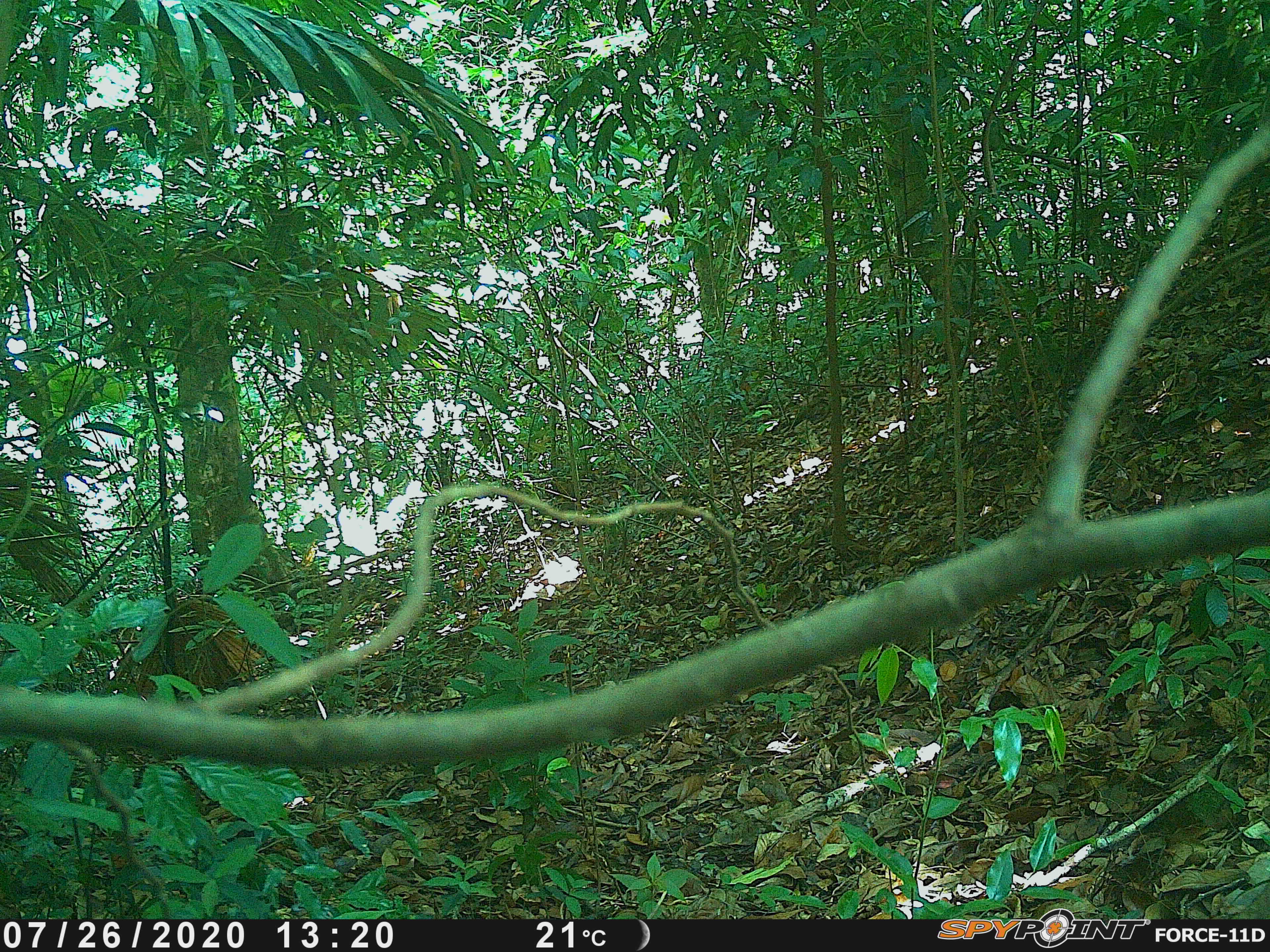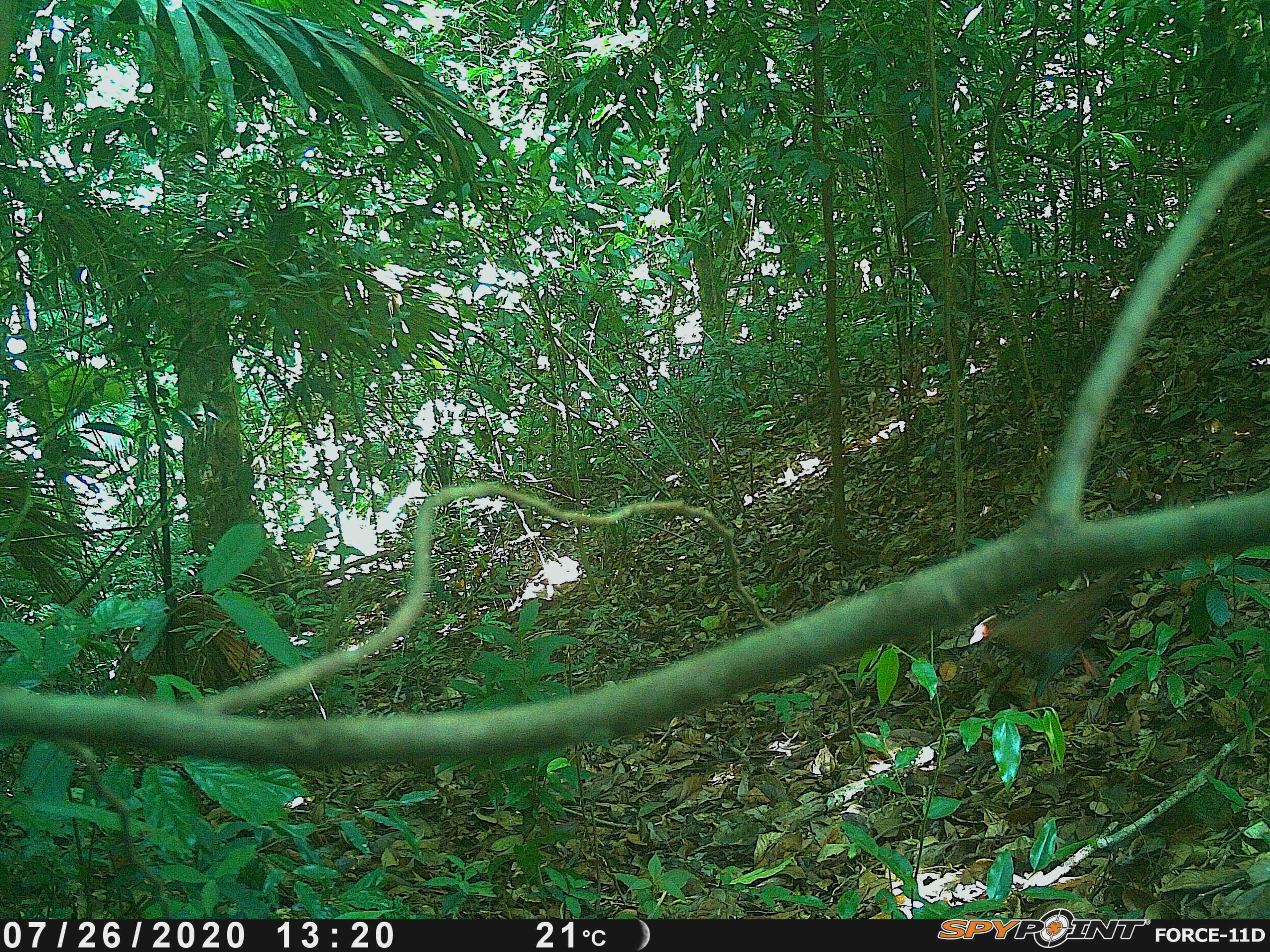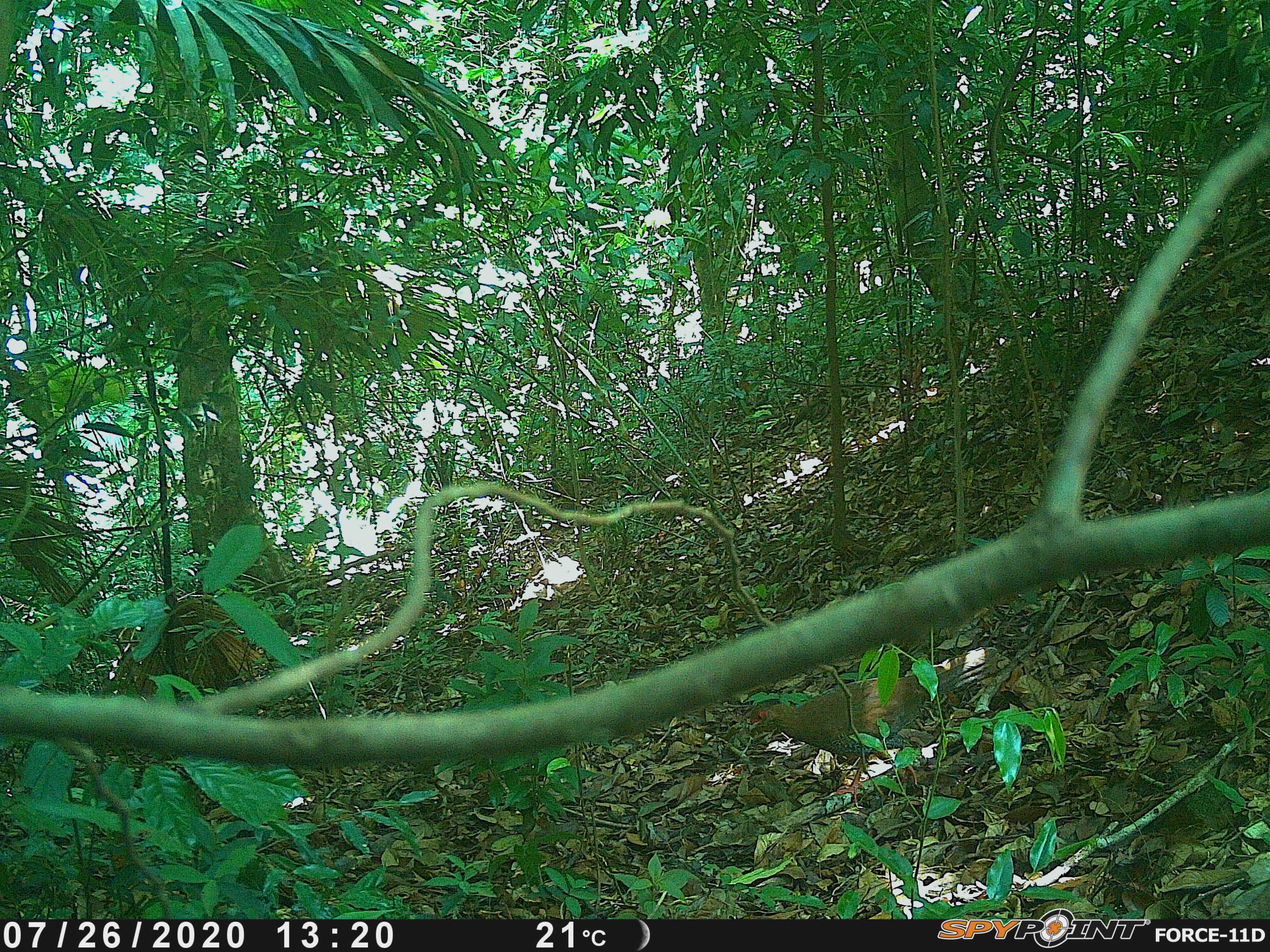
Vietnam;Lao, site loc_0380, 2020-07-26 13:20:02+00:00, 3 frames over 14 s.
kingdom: Animalia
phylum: Chordata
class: Aves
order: Galliformes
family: Phasianidae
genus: Lophura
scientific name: Lophura nycthemera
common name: silver pheasant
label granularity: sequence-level